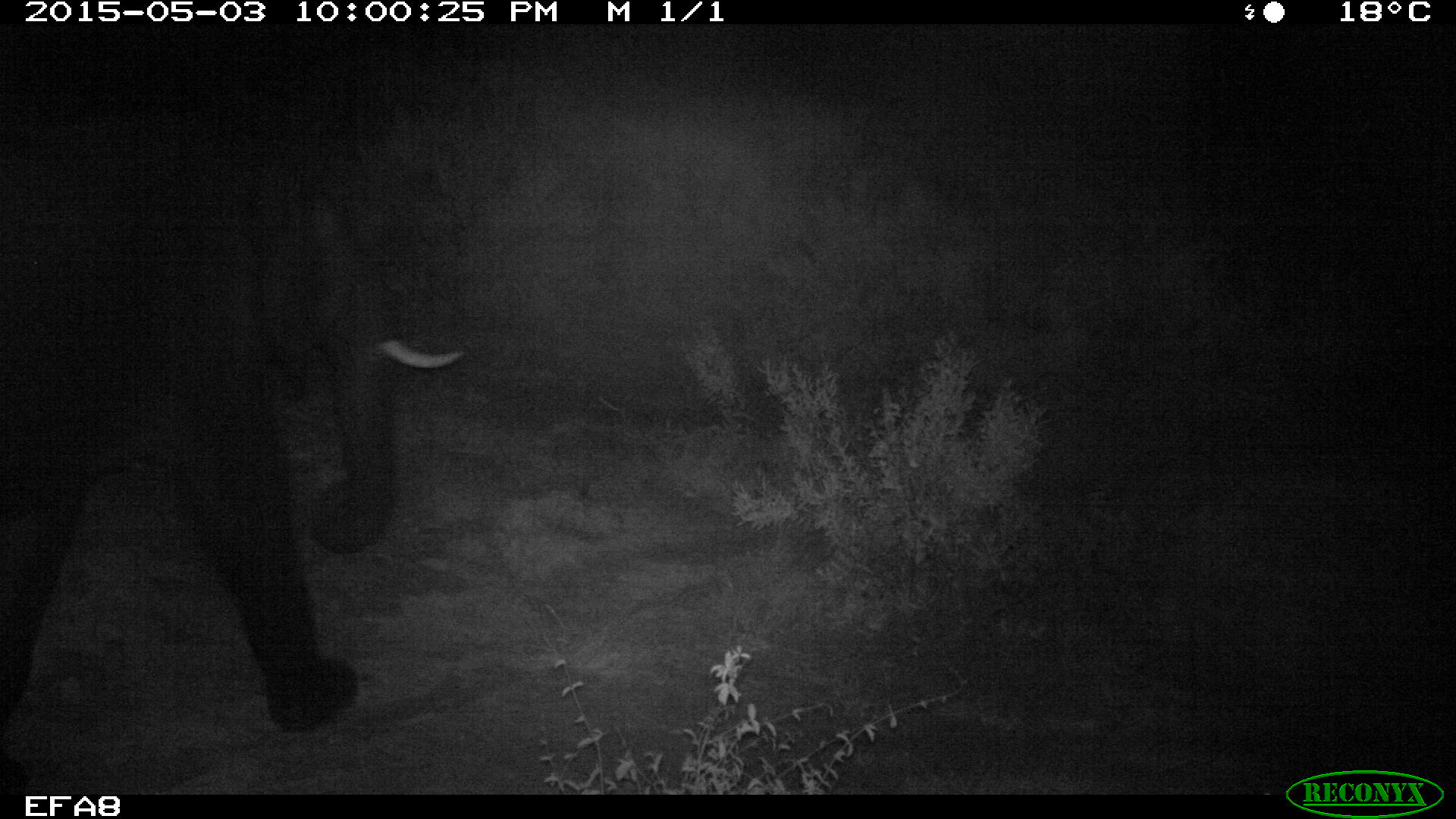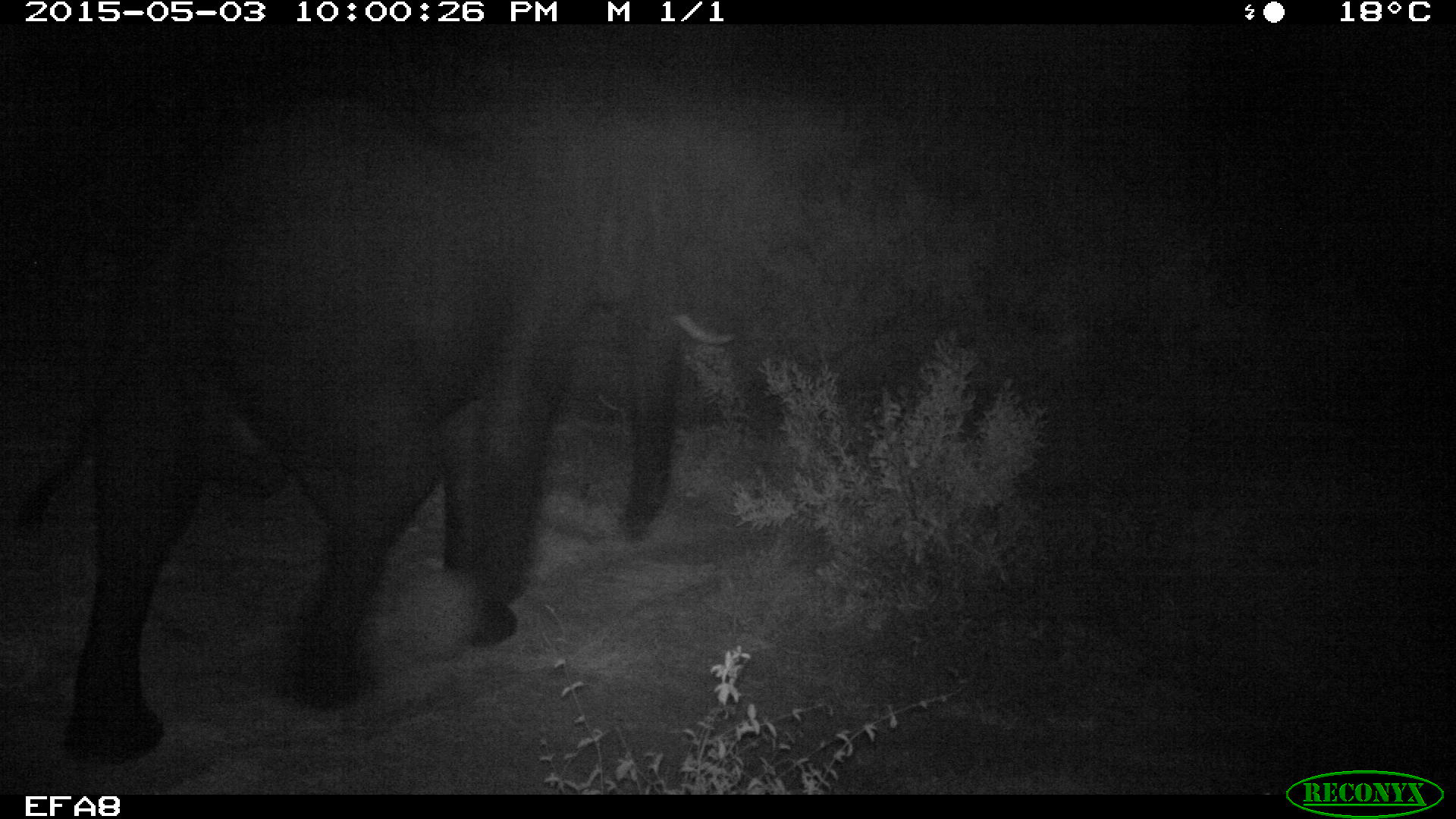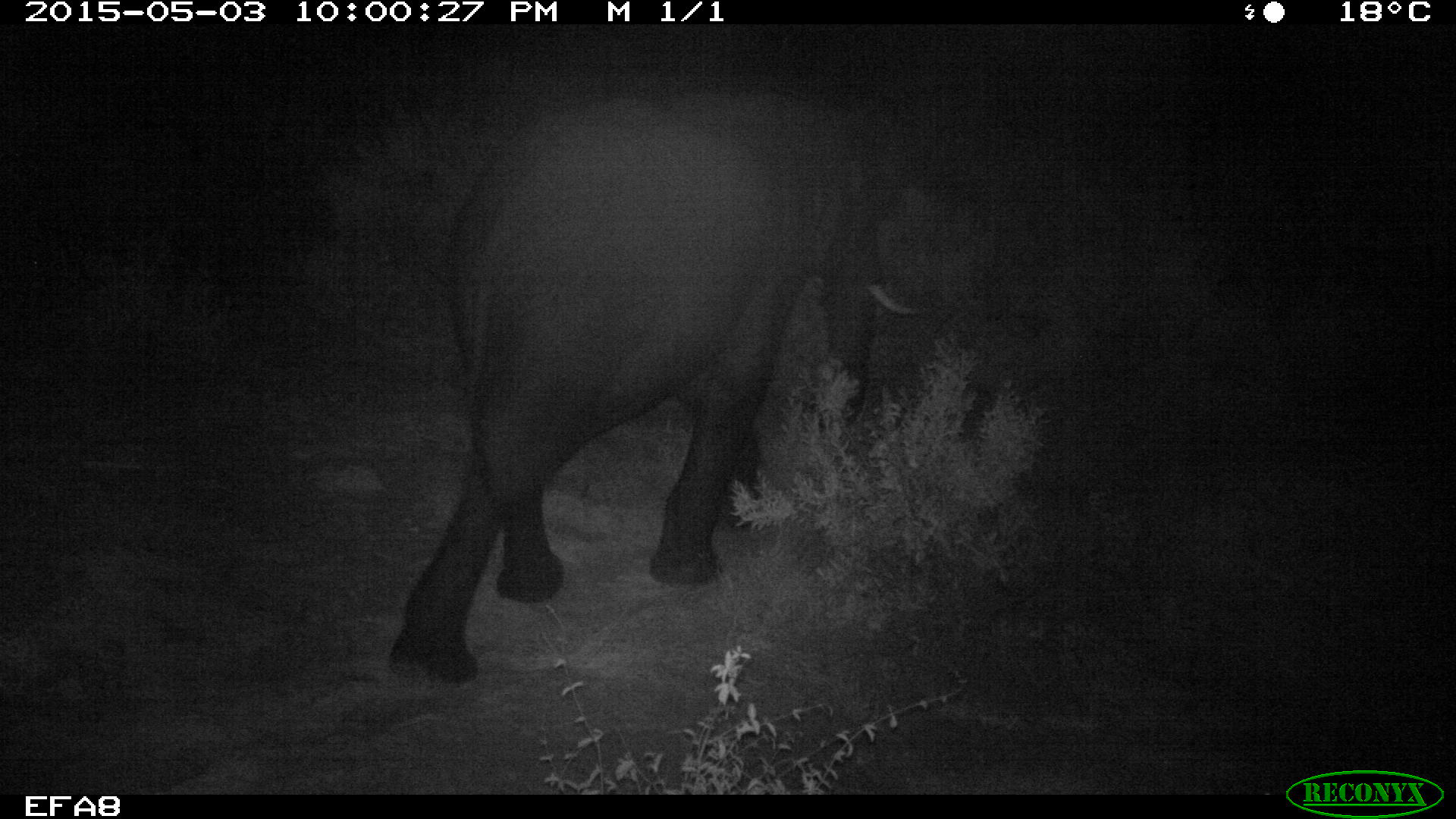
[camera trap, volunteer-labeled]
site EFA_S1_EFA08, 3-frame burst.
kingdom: Animalia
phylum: Chordata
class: Mammalia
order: Proboscidea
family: Elephantidae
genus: Loxodonta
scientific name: Loxodonta africana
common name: african bush elephant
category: elephant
Elephant (african bush elephant) (Loxodonta africana), count 1. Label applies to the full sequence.